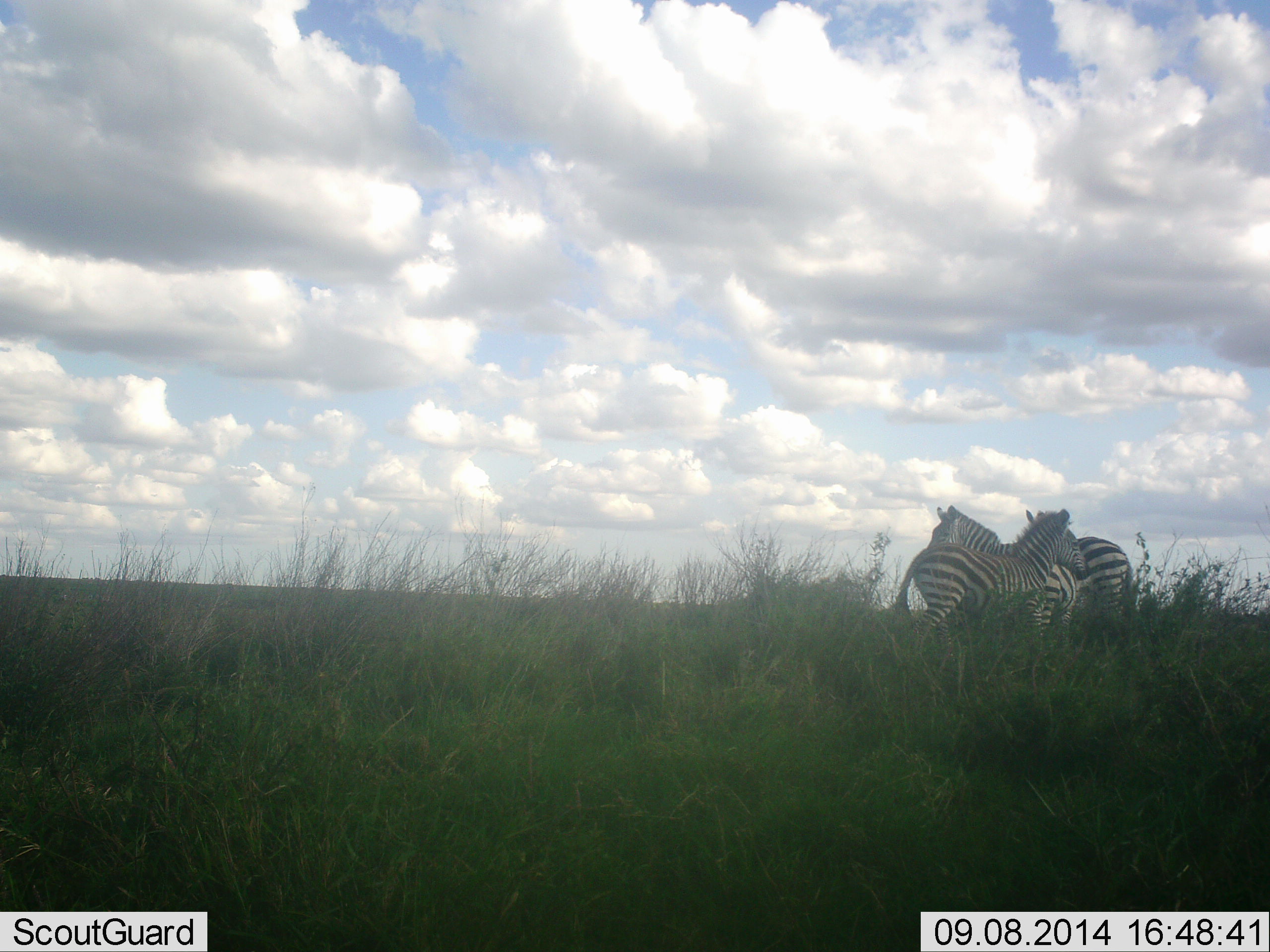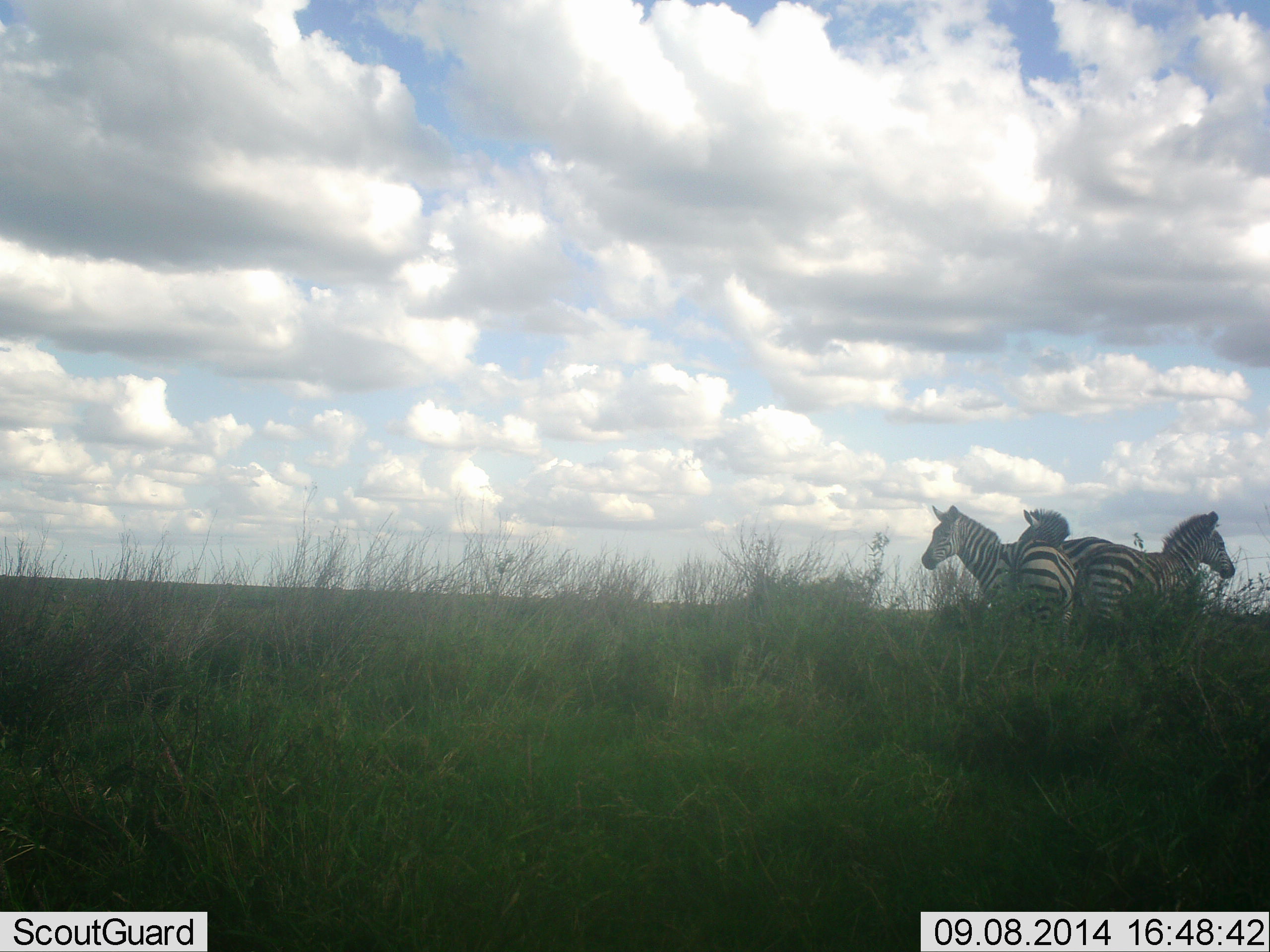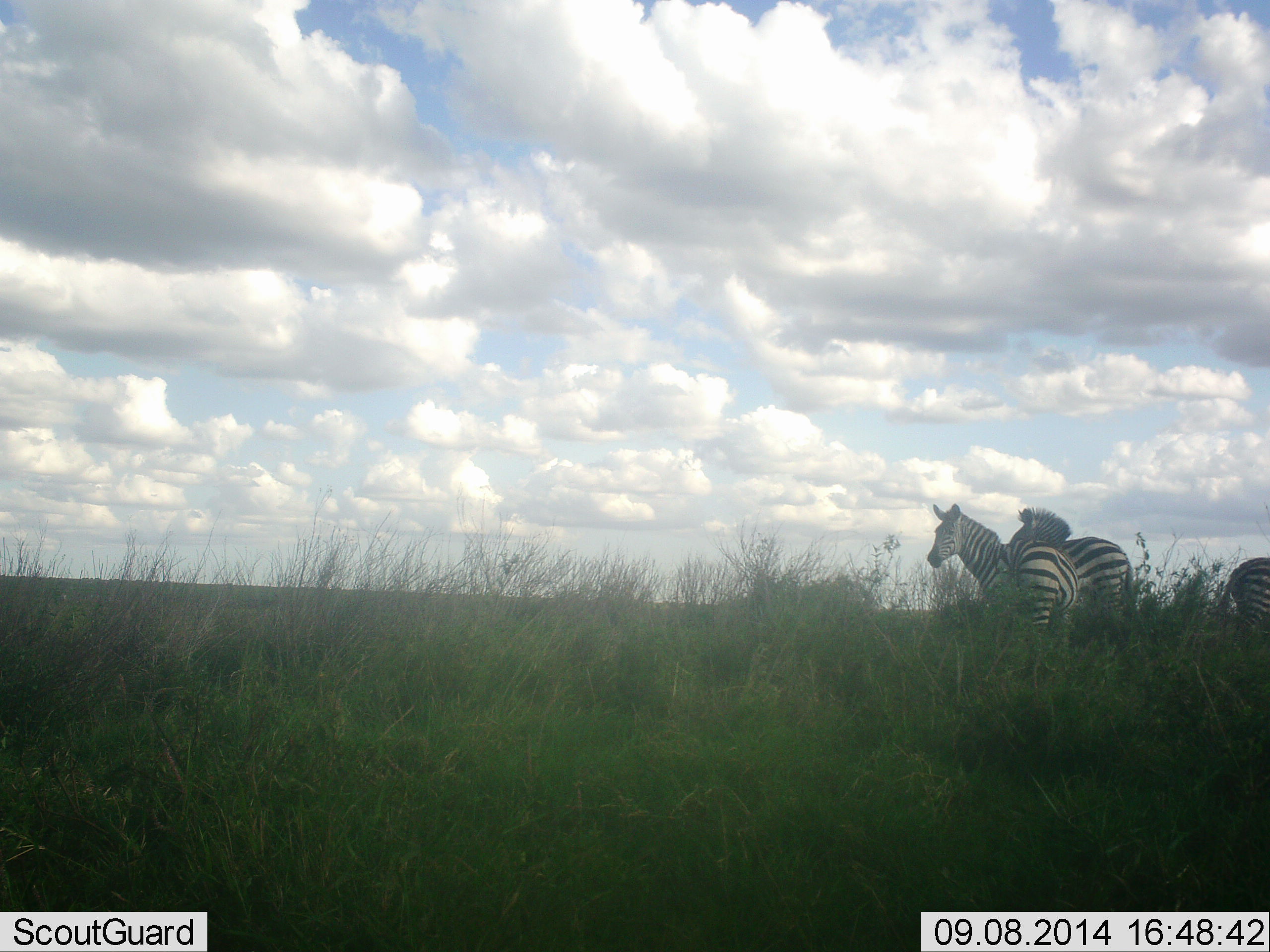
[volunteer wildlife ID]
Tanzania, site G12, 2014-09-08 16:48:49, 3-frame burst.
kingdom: Animalia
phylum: Chordata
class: Mammalia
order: Perissodactyla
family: Equidae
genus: Equus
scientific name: Equus quagga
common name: plains zebra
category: zebra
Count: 3.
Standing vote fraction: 80%.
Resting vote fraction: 10%.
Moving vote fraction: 80%.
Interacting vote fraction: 10%.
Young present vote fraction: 10%.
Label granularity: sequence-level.